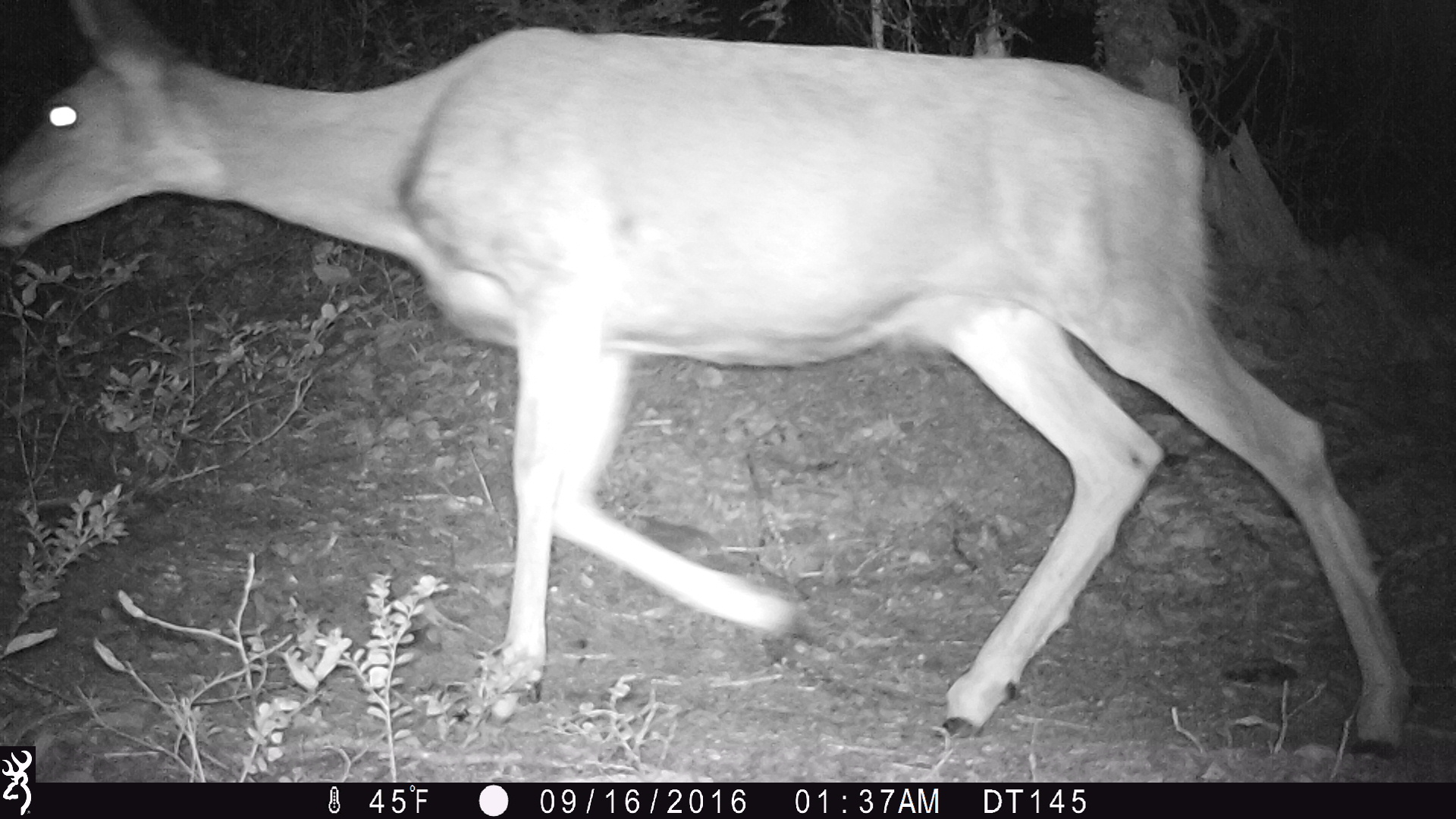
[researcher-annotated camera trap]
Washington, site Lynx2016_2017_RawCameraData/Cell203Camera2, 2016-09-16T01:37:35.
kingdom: Animalia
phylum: Chordata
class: Mammalia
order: Artiodactyla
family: Cervidae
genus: Odocoileus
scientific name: Odocoileus hemionus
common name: mule deer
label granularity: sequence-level